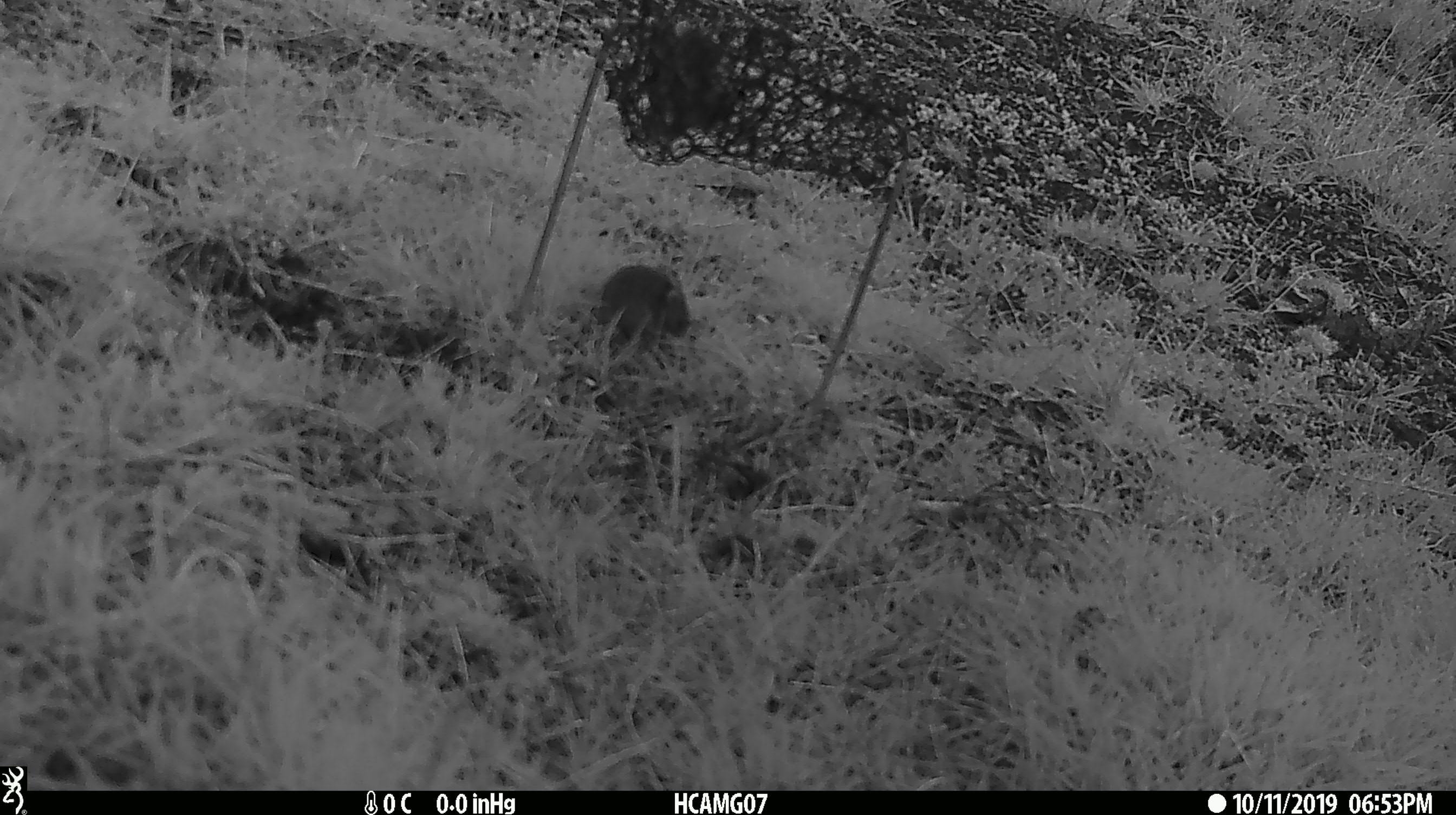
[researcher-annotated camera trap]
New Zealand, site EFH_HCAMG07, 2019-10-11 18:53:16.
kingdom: Animalia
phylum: Chordata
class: Mammalia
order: Rodentia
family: Muridae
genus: Mus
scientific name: Mus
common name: mouse